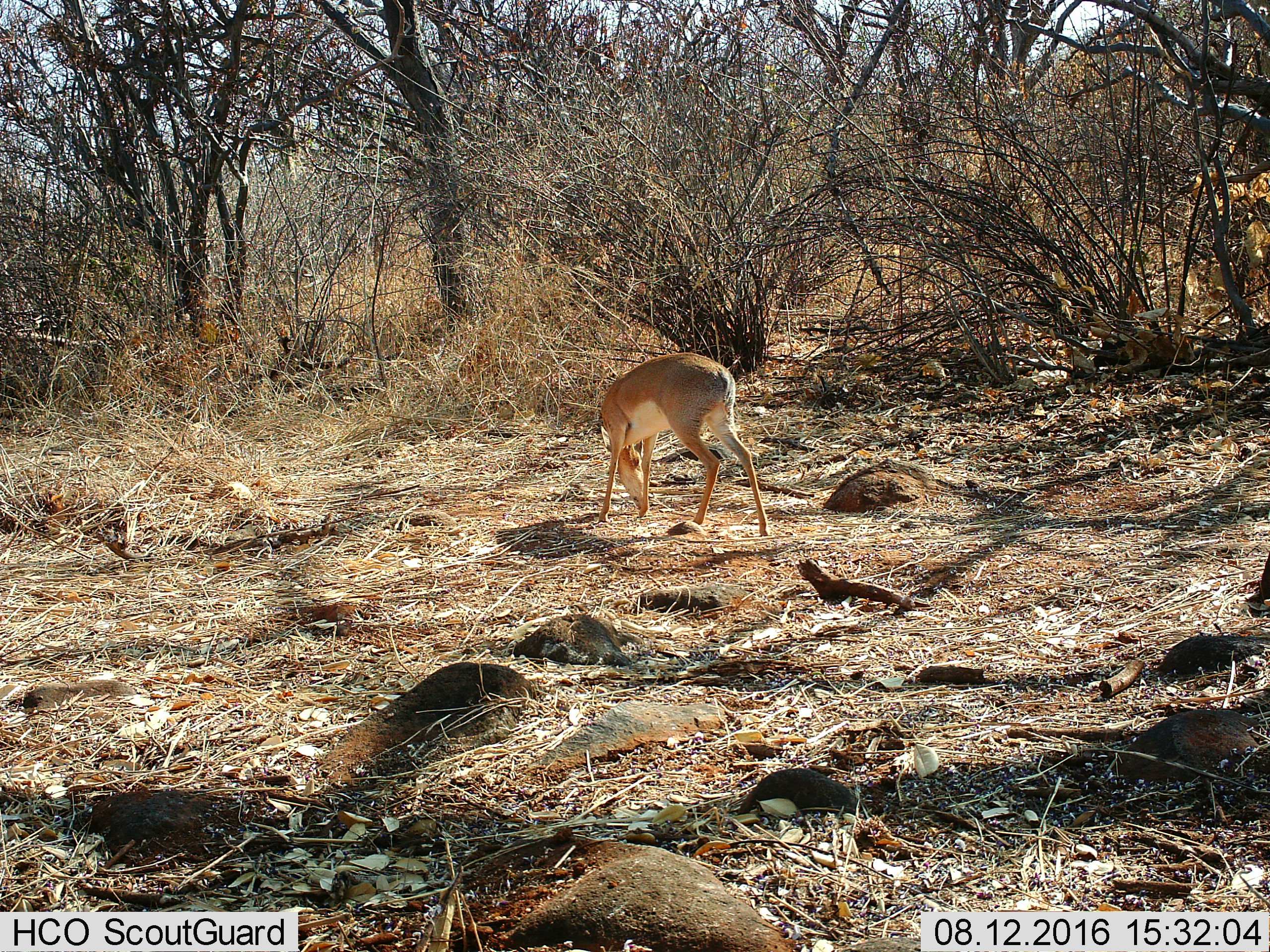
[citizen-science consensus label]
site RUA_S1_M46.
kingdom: Animalia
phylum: Chordata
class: Mammalia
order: Artiodactyla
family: Bovidae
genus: Madoqua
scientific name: Madoqua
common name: dik-dik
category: dikdik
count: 1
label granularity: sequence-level